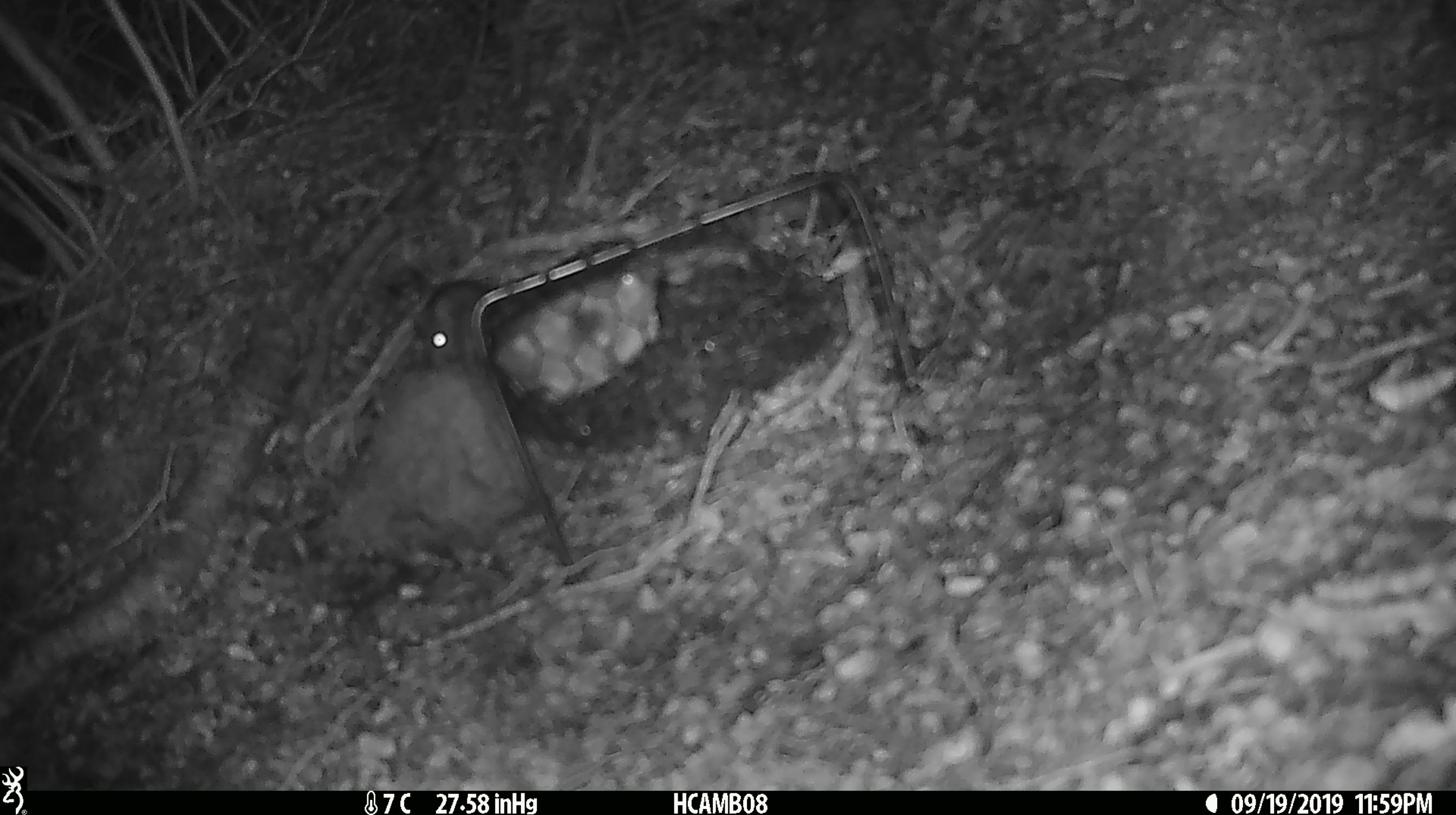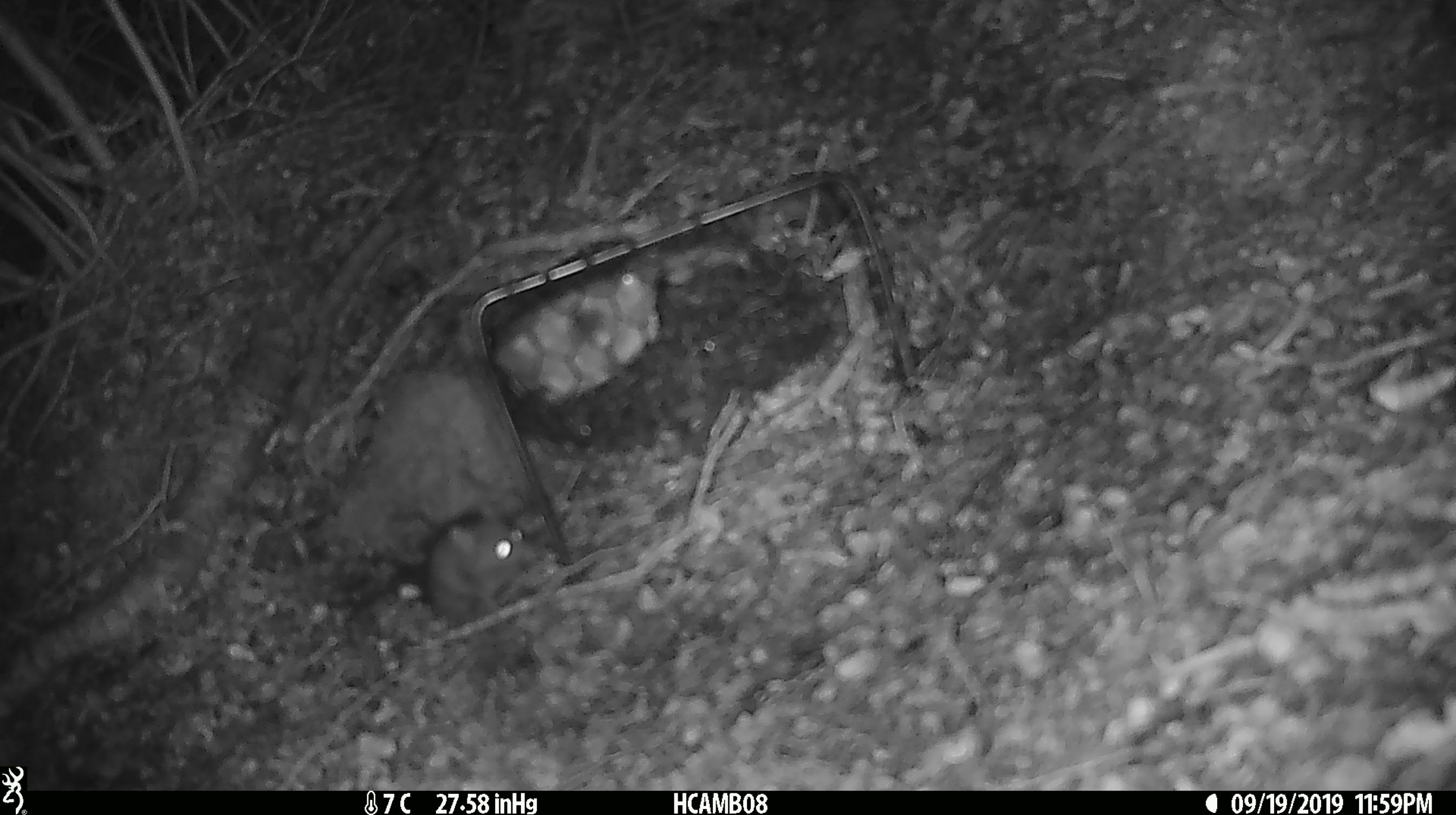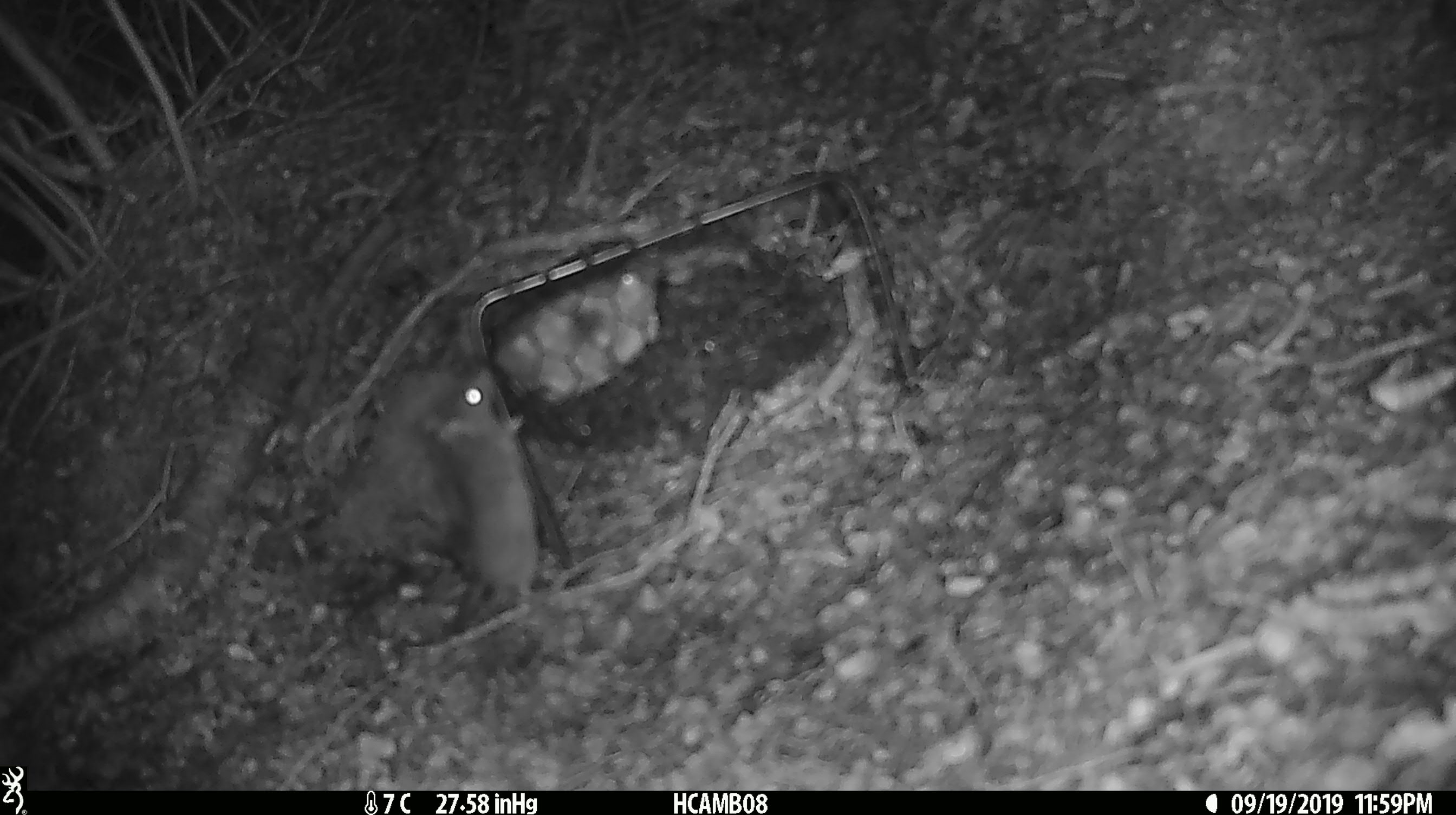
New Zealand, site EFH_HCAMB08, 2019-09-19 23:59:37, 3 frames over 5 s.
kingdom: Animalia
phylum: Chordata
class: Mammalia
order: Rodentia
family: Muridae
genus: Mus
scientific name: Mus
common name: mouse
Mouse (Mus).